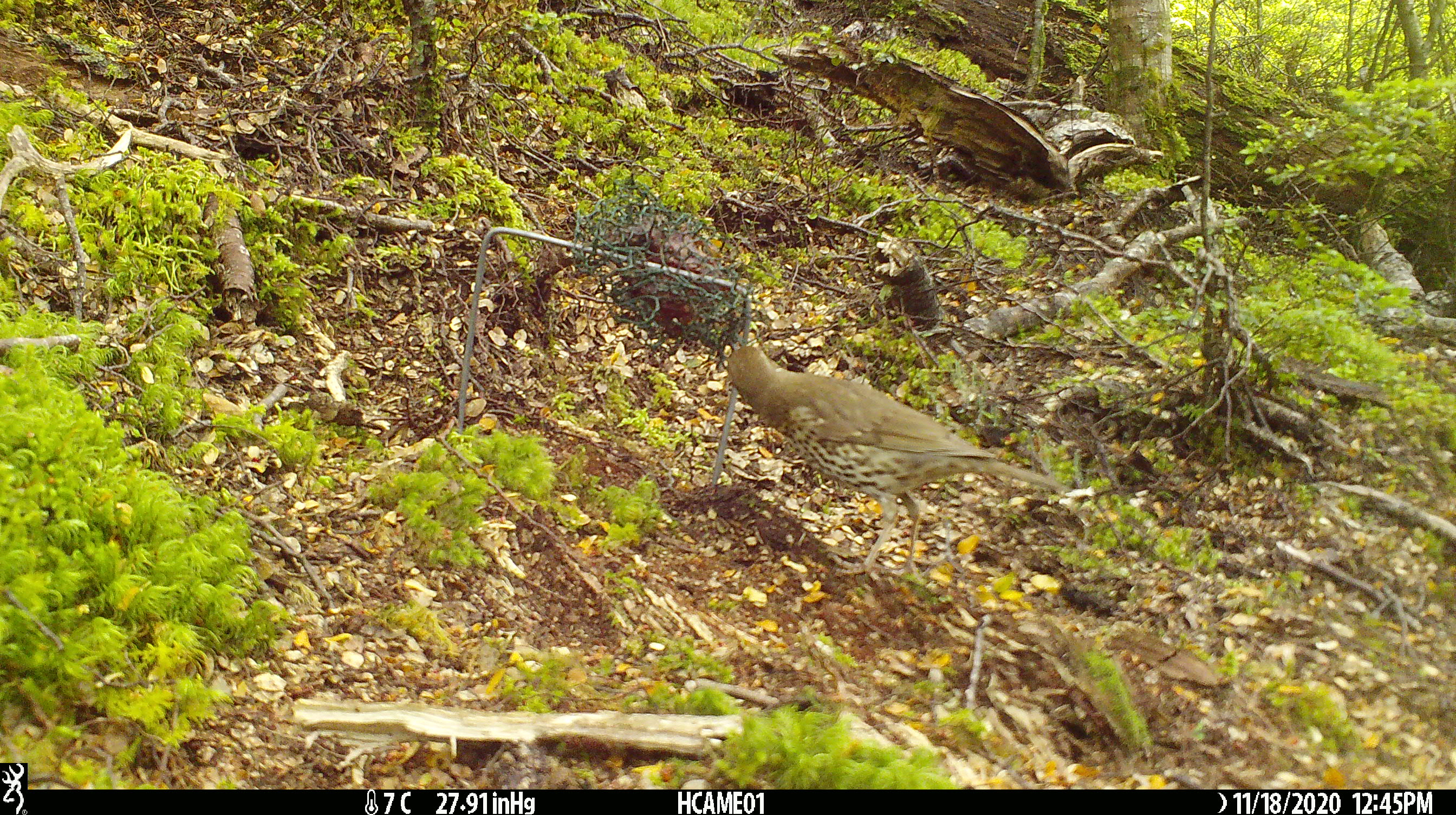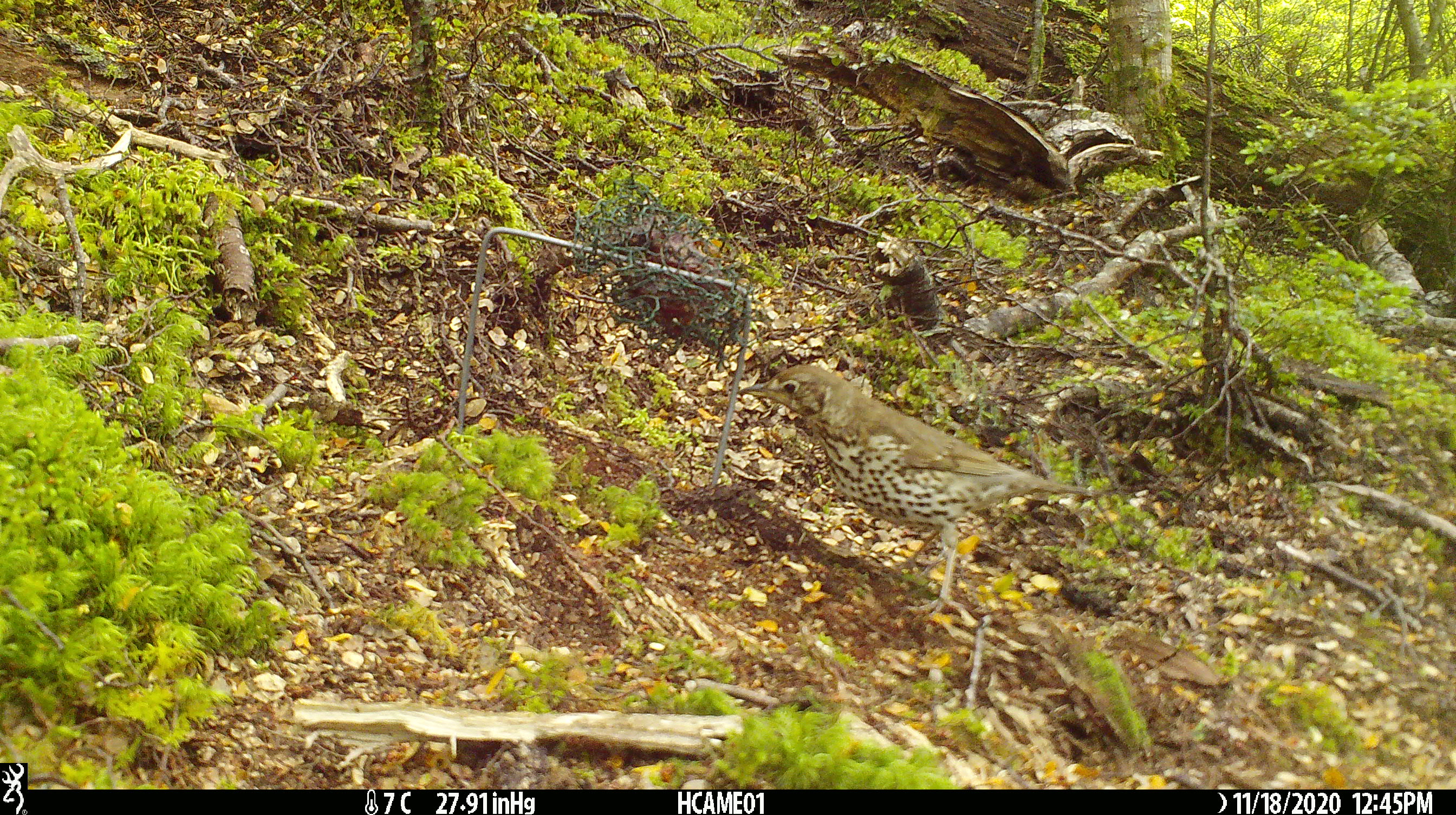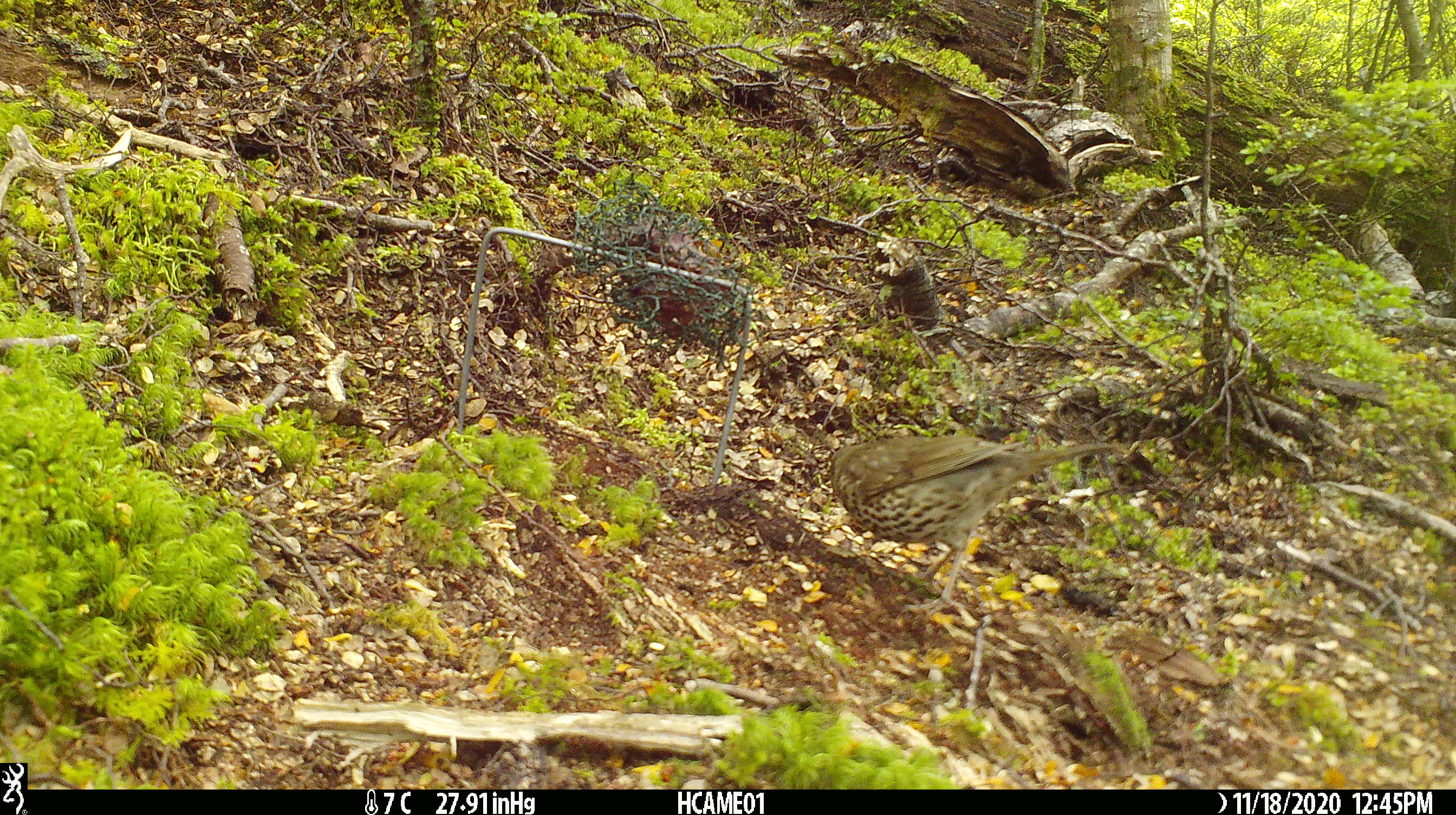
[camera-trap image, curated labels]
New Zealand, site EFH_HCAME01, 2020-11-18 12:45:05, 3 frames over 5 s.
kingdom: Animalia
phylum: Chordata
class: Aves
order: Passeriformes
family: Turdidae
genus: Turdus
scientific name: Turdus philomelos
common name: song thrush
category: thrush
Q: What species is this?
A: Thrush (song thrush) (Turdus philomelos).